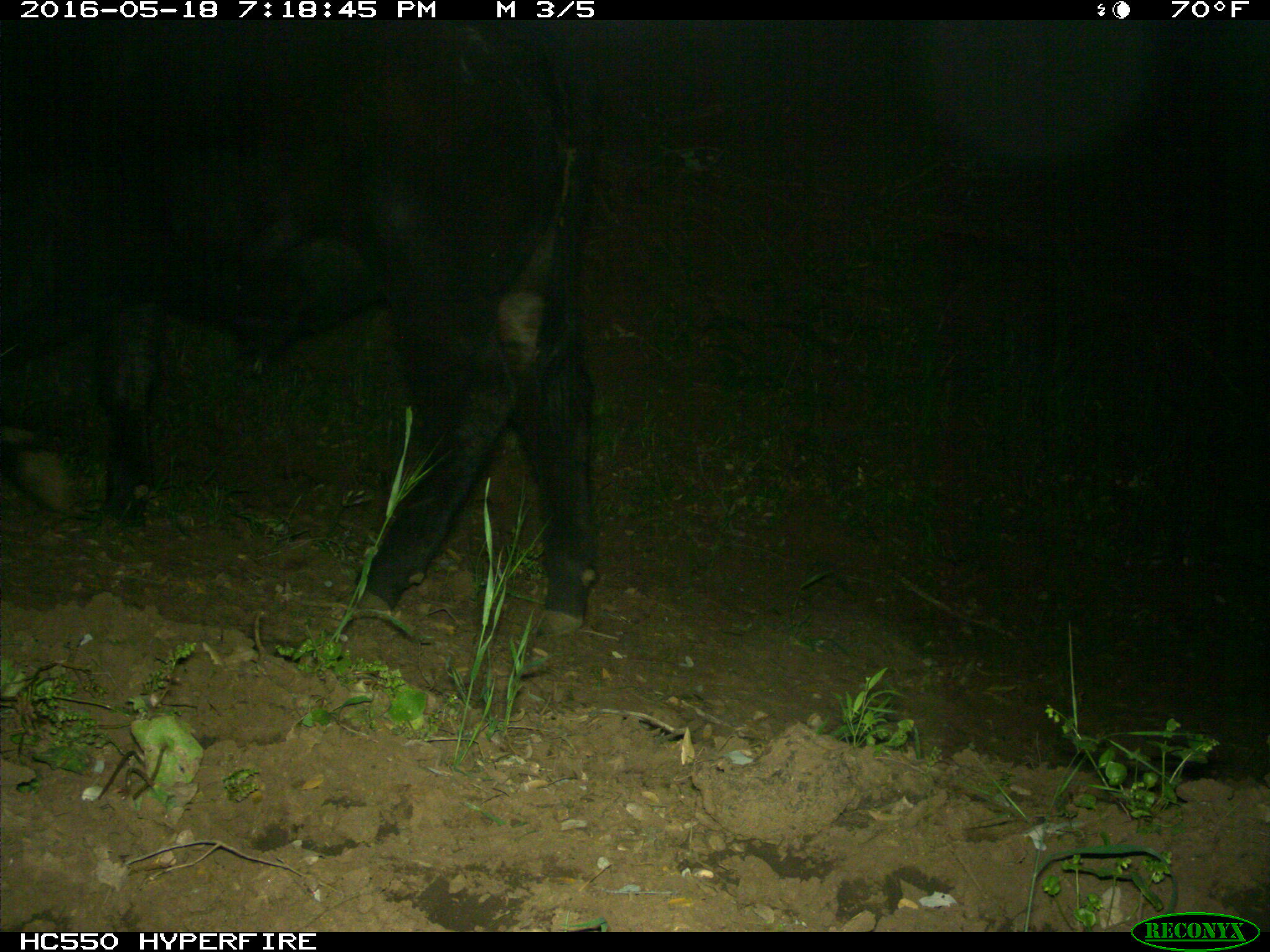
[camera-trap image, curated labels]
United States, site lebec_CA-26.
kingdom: Animalia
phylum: Chordata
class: Mammalia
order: Artiodactyla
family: Bovidae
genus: Bos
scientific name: Bos taurus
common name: domestic cow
Bos taurus (domestic cow).